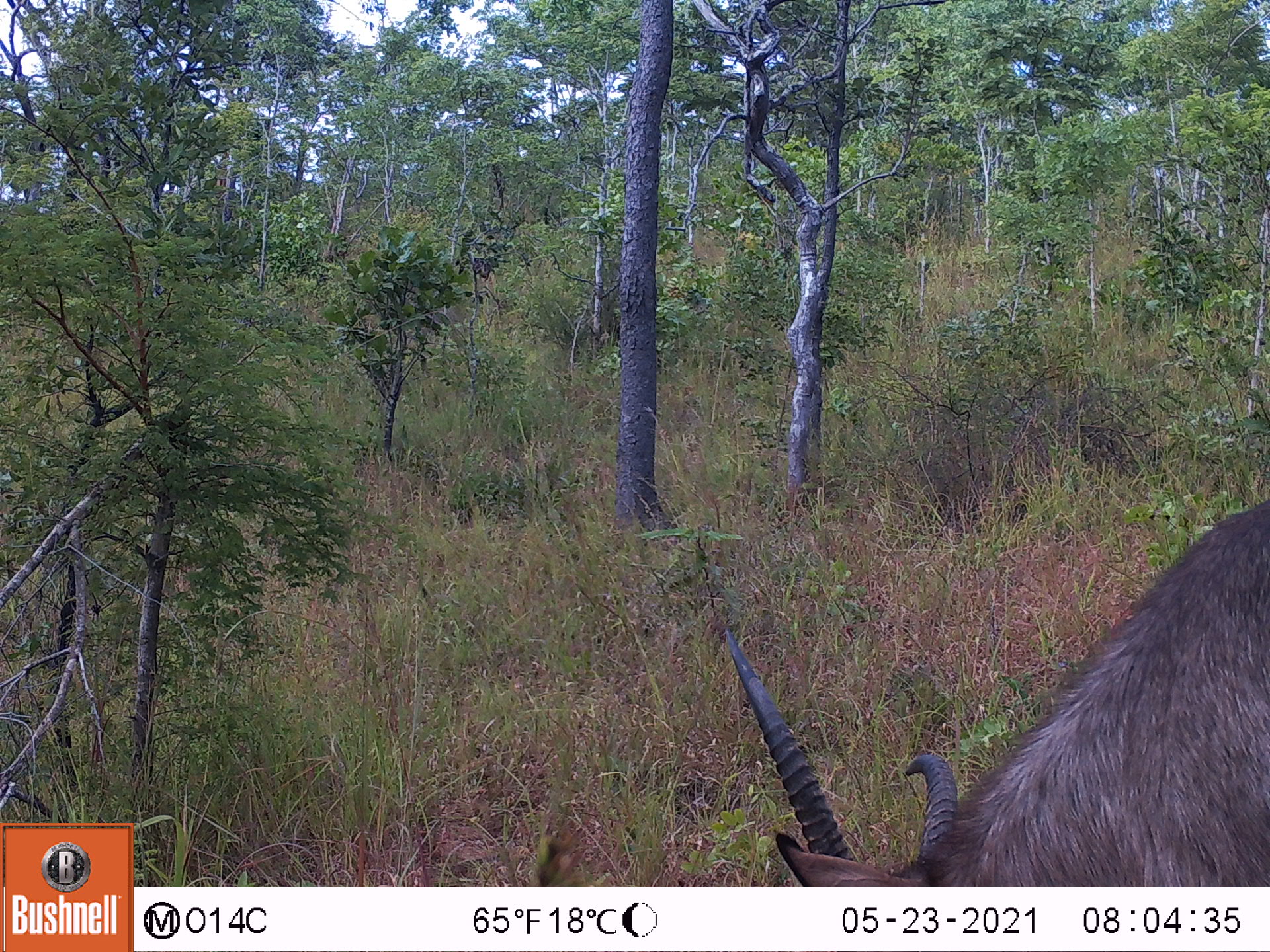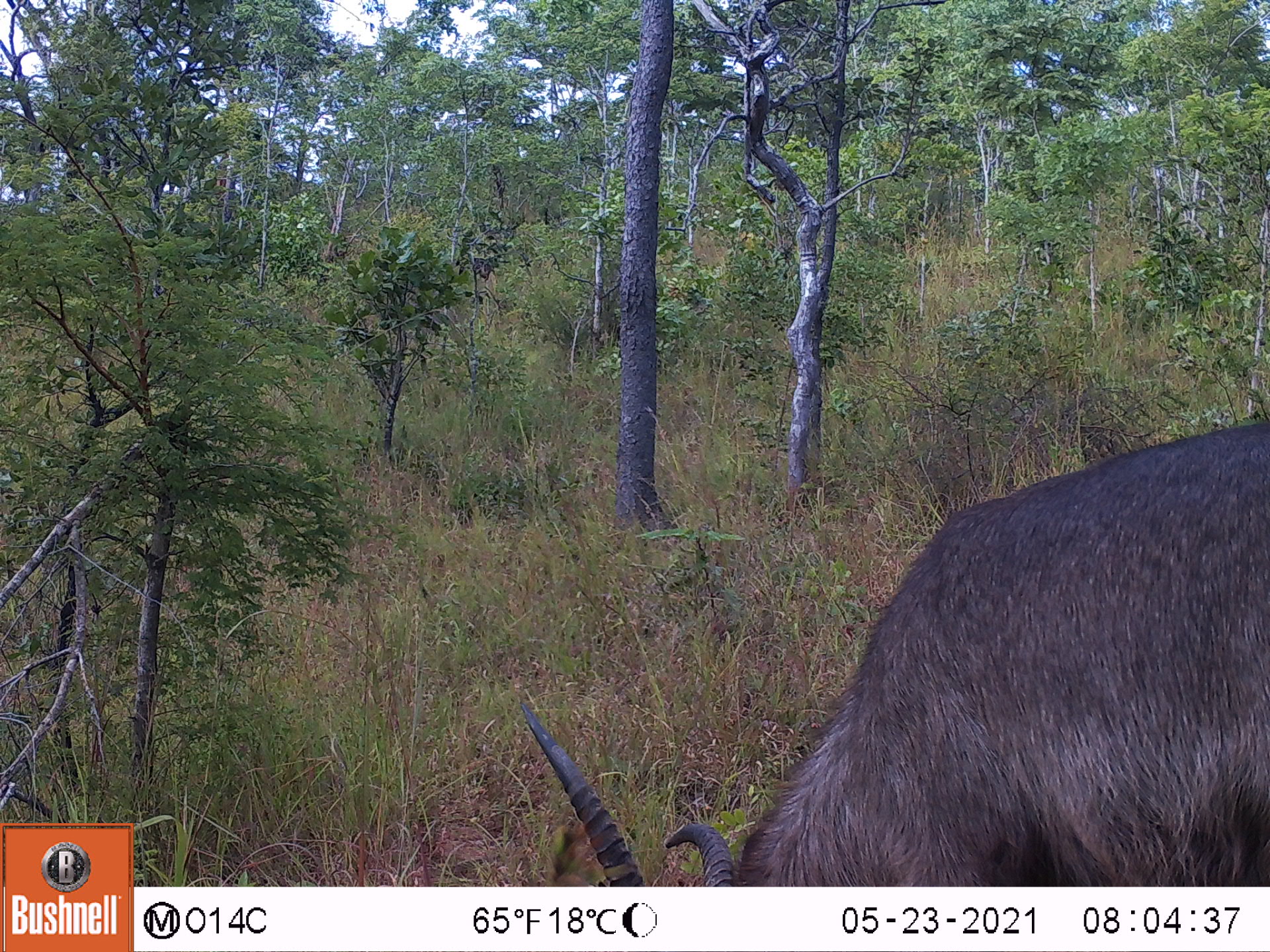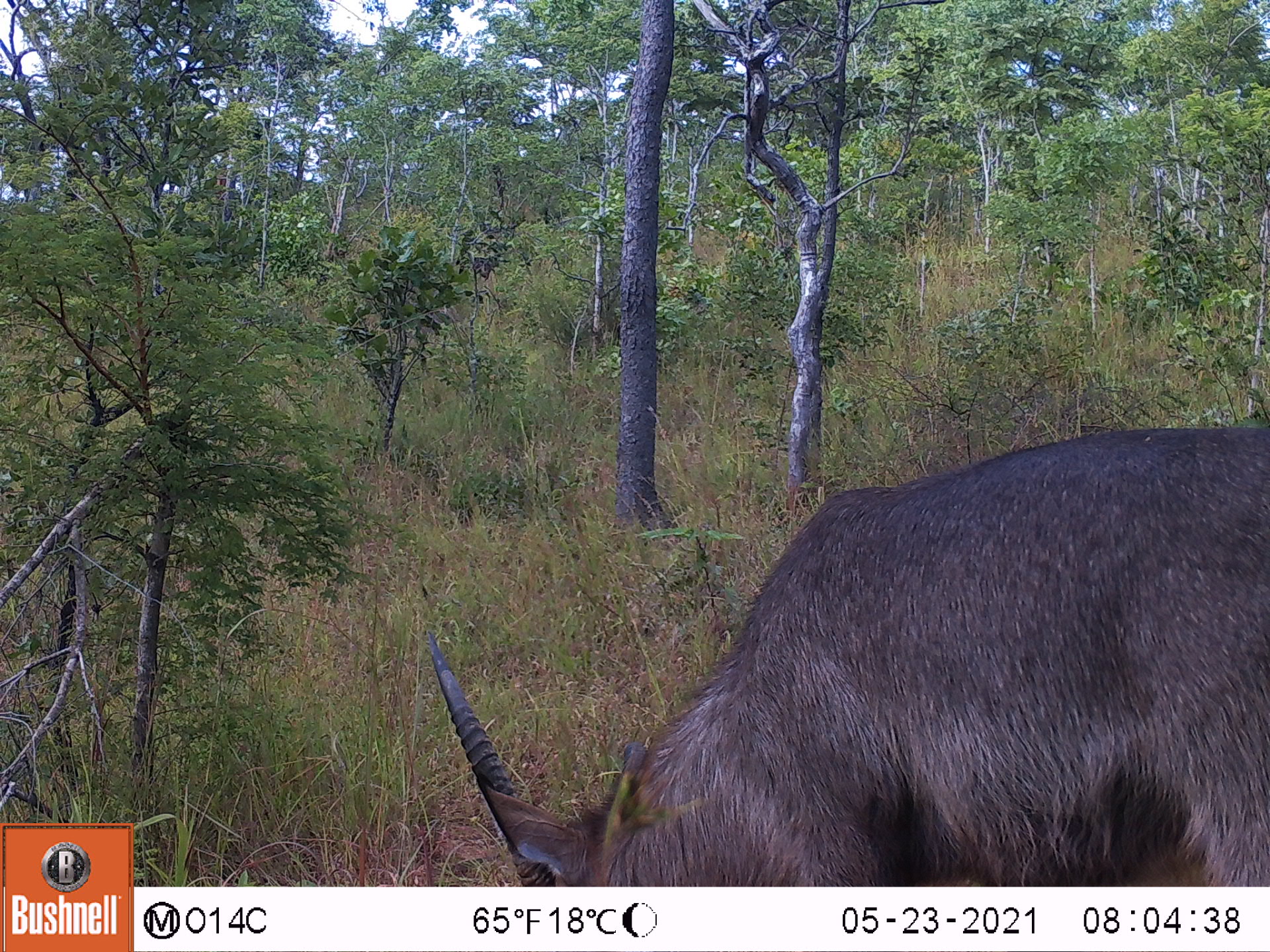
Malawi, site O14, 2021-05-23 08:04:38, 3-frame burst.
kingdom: Animalia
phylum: Chordata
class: Mammalia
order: Artiodactyla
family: Bovidae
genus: Kobus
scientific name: Kobus ellipsiprymnus ellipsiprymnus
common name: common waterbuck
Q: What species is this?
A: Common waterbuck (Kobus ellipsiprymnus ellipsiprymnus).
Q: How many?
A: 1.